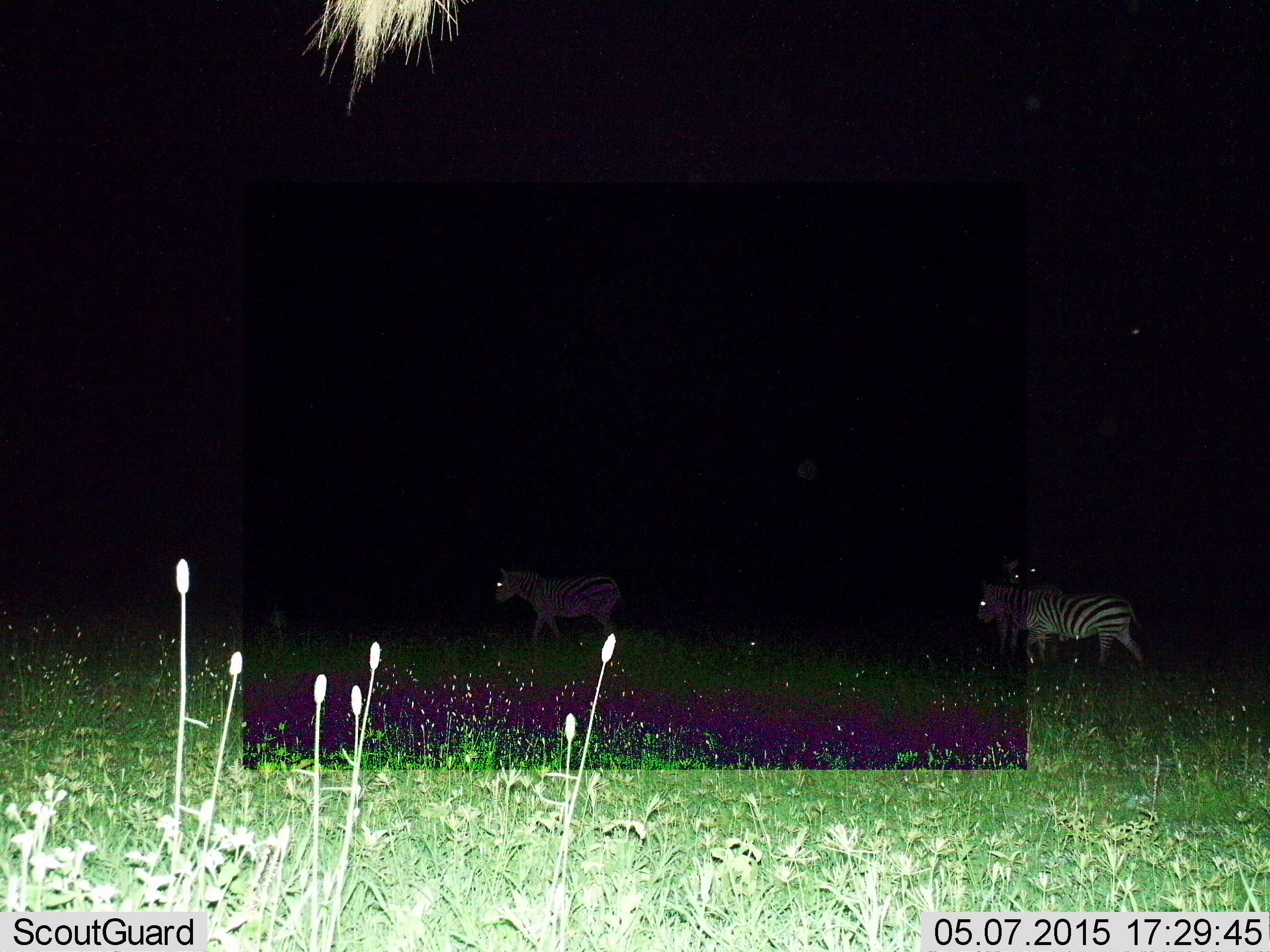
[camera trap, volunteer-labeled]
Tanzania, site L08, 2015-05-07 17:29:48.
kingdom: Animalia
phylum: Chordata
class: Mammalia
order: Perissodactyla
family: Equidae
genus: Equus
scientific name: Equus quagga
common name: plains zebra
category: zebra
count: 3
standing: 30%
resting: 0%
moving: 80%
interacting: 0%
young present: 0%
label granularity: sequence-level